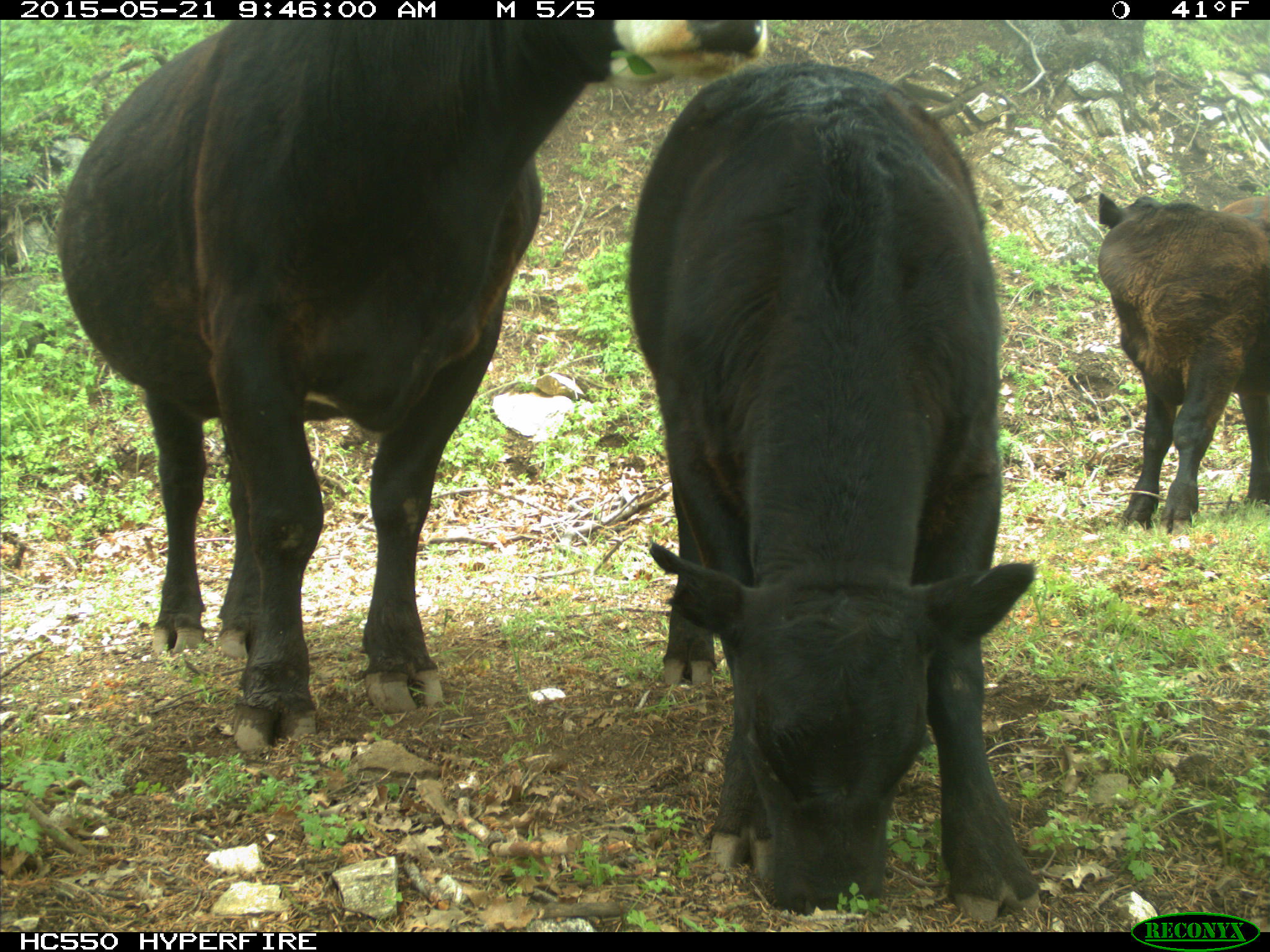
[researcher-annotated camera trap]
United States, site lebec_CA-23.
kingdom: Animalia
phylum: Chordata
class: Mammalia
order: Artiodactyla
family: Bovidae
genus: Bos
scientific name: Bos taurus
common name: domestic cow